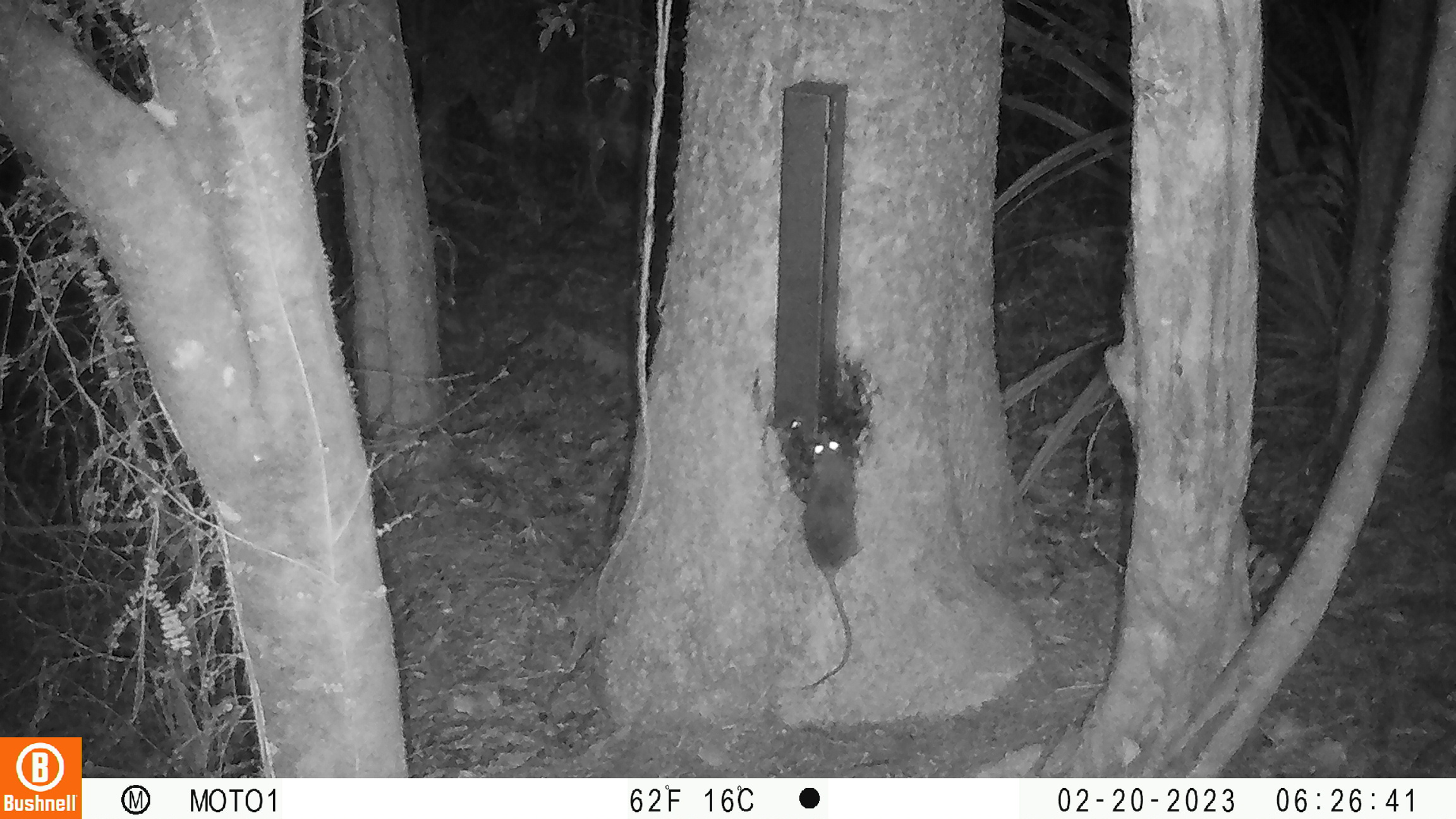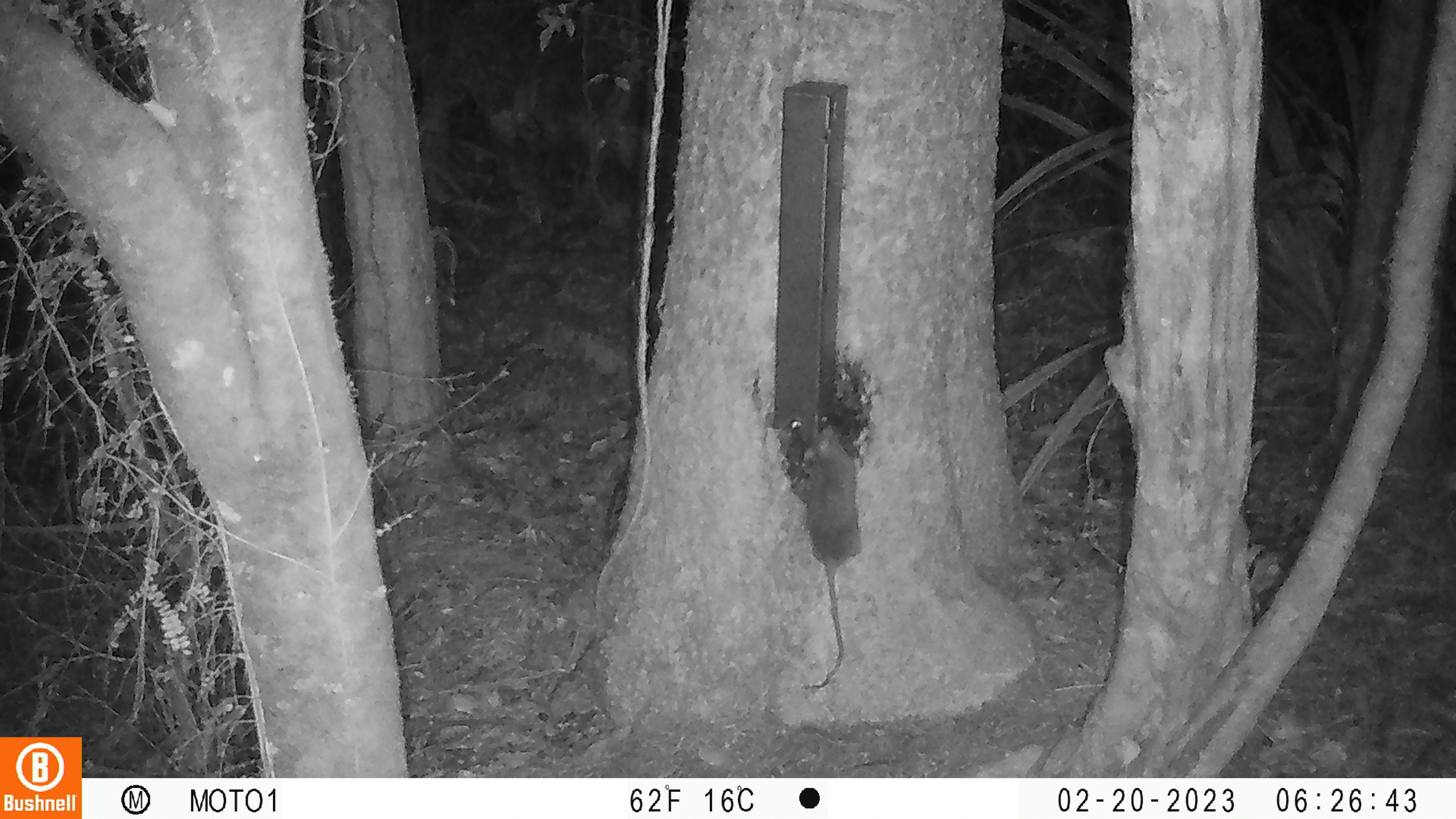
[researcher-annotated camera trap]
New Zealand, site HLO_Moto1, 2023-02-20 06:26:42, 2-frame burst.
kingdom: Animalia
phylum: Chordata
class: Mammalia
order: Rodentia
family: Muridae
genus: Rattus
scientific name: Rattus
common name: rat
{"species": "rat (Rattus)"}